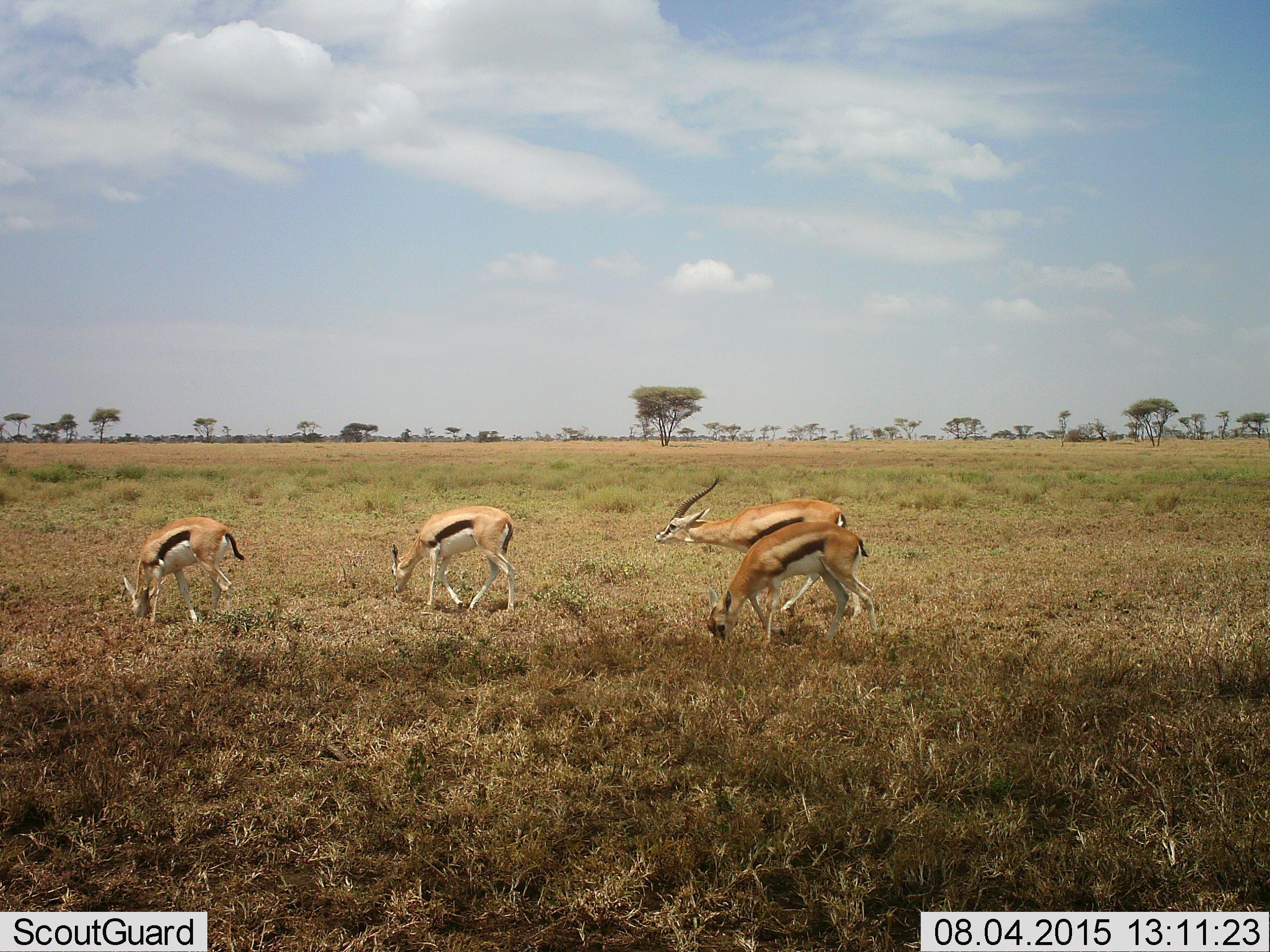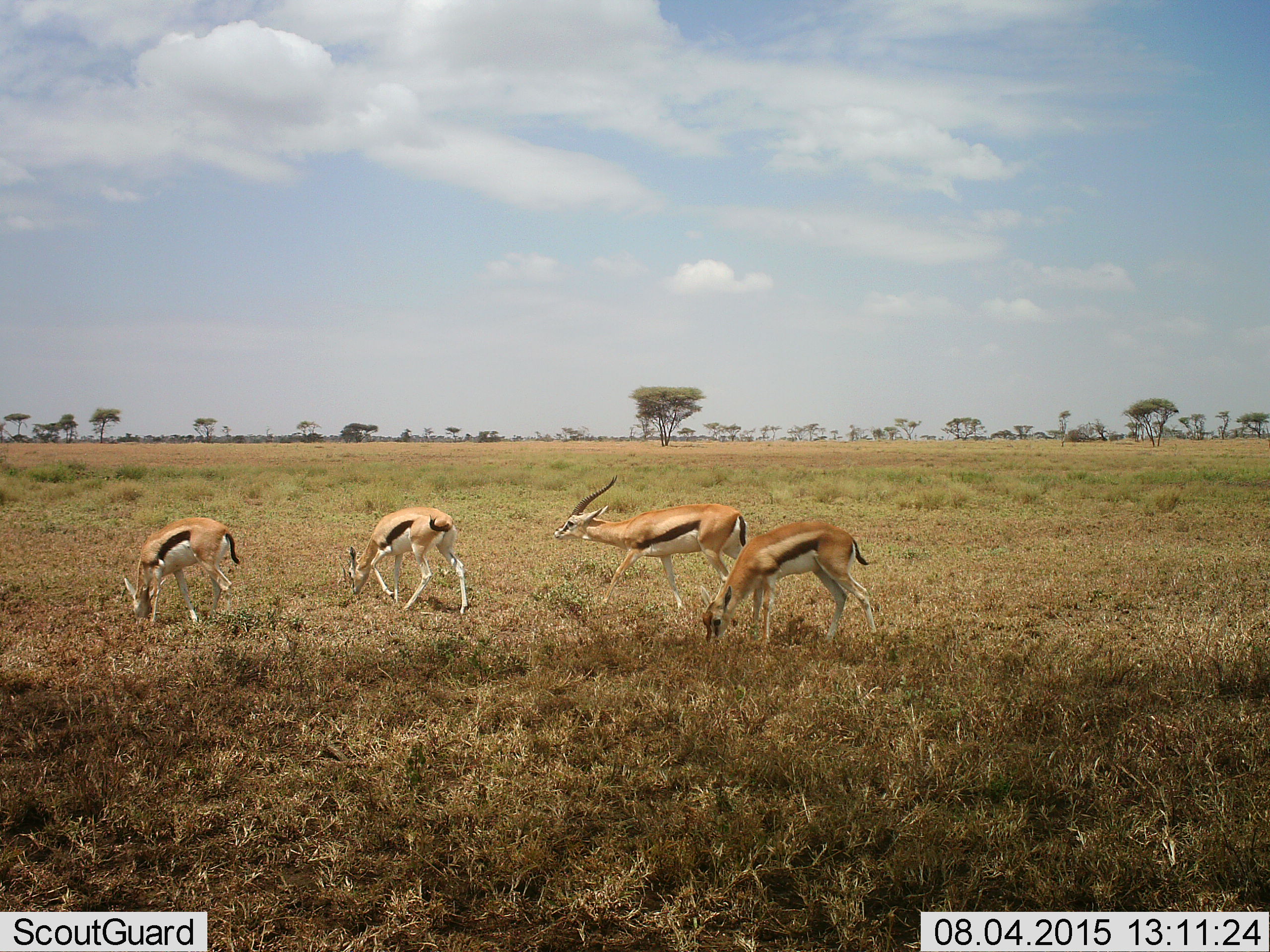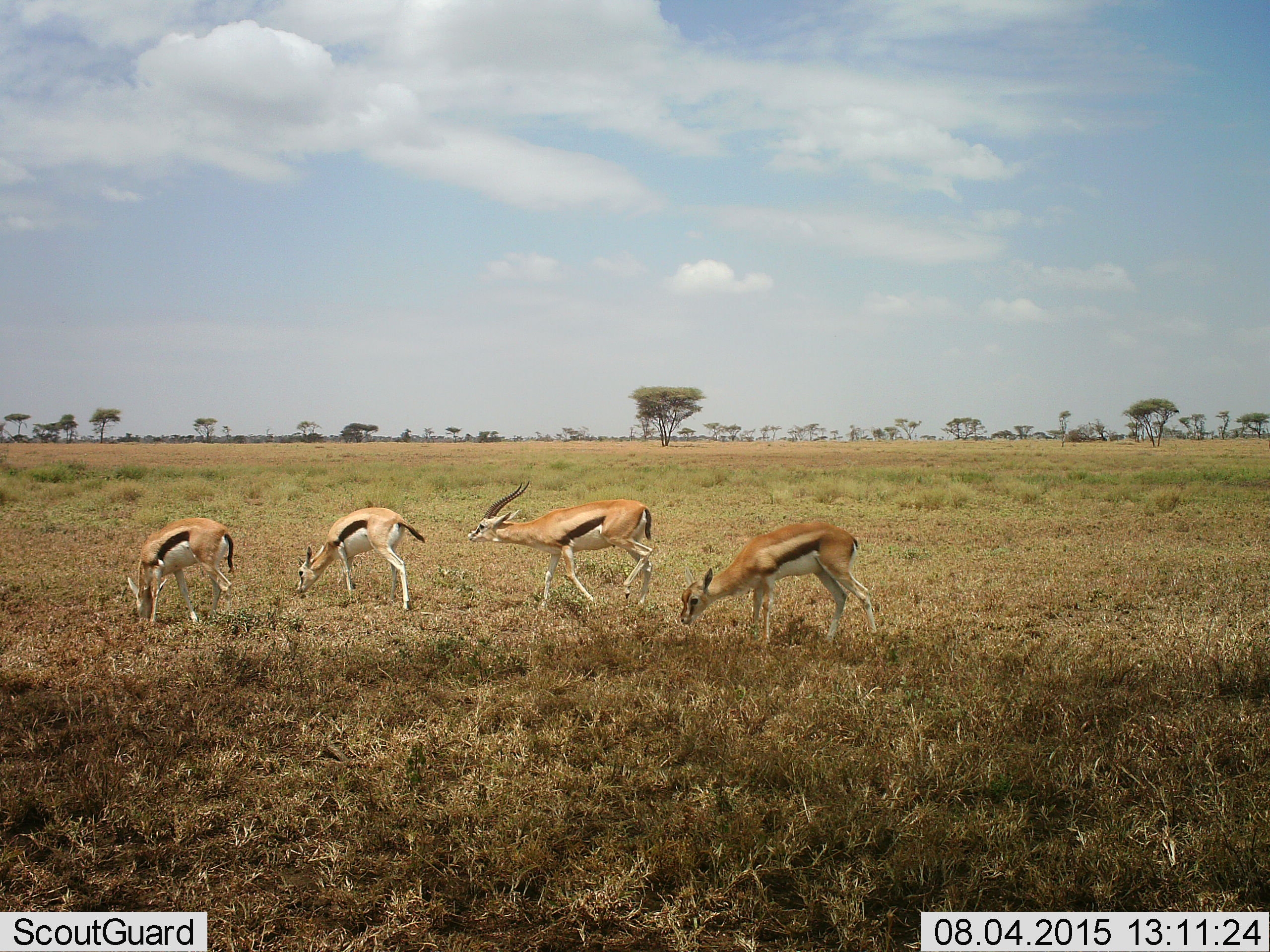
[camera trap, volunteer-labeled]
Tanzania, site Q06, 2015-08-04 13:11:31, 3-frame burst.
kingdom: Animalia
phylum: Chordata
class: Mammalia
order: Artiodactyla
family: Bovidae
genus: Eudorcas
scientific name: Eudorcas thomsonii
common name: thomson's gazelle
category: gazellethomsons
Gazellethomsons (thomson's gazelle) (Eudorcas thomsonii), count 4. Behavior (volunteer vote fractions): standing 33%, resting 0%, moving 67%, interacting 11%. Young present (vote fraction): 0%. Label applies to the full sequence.